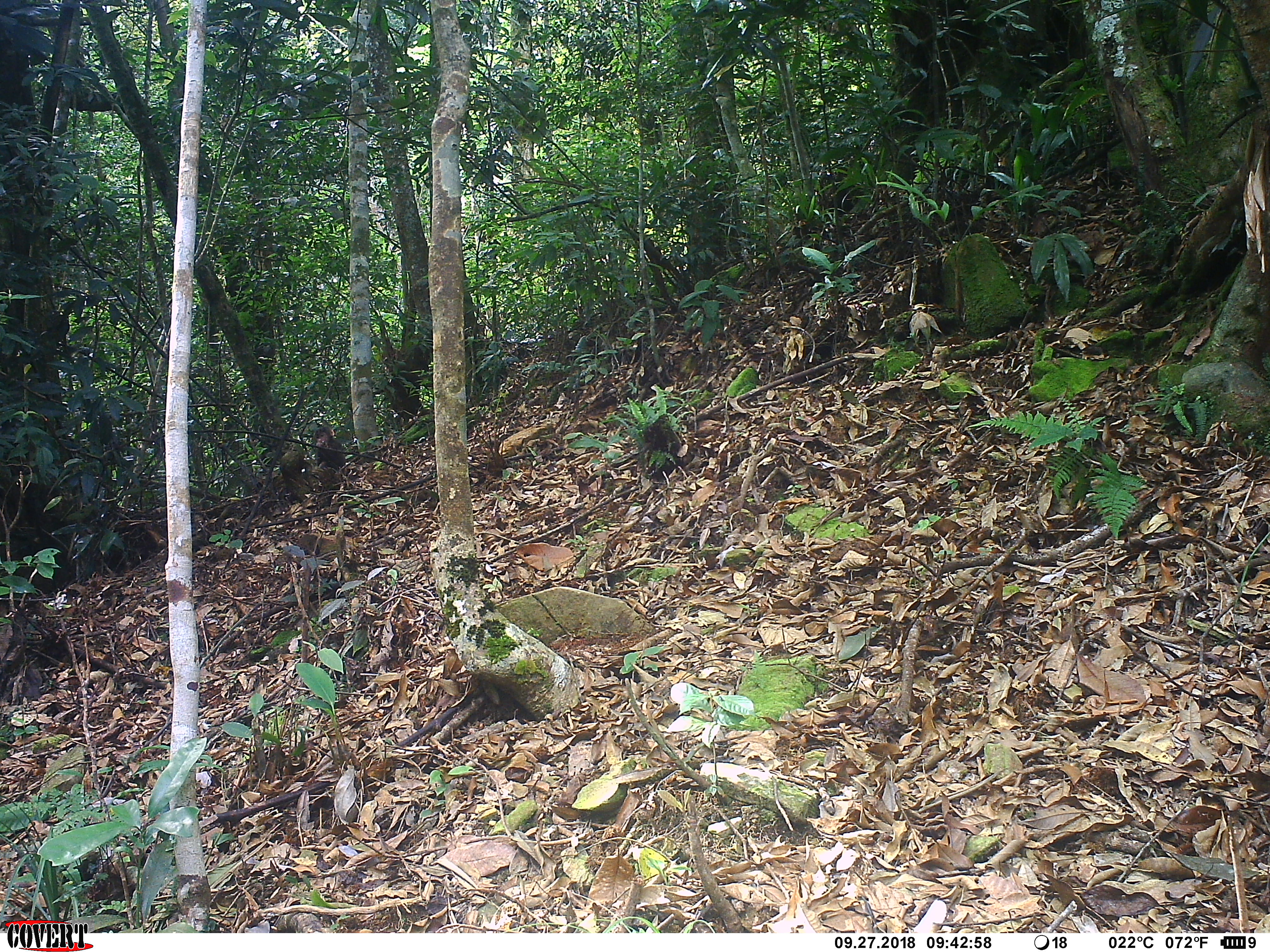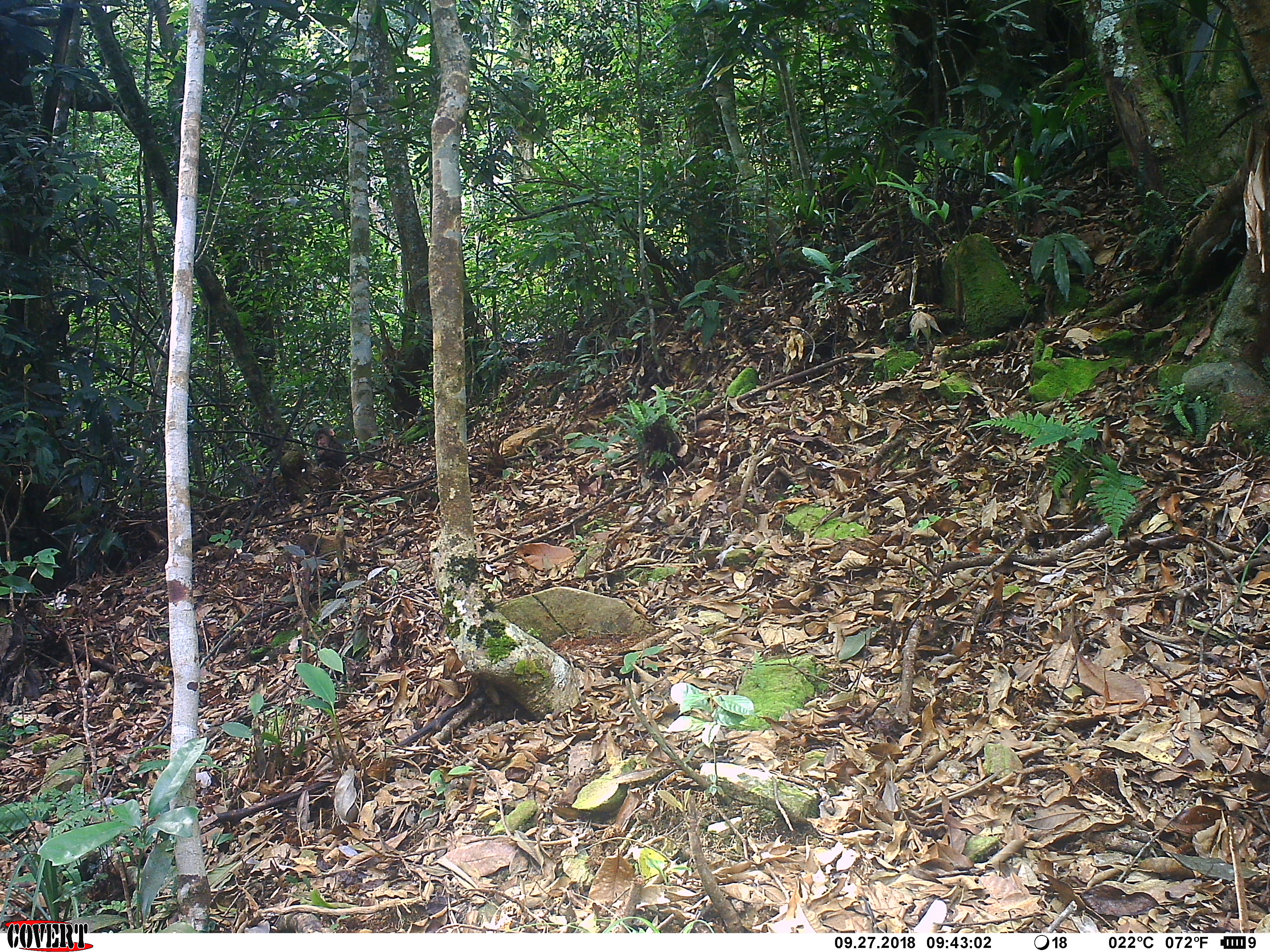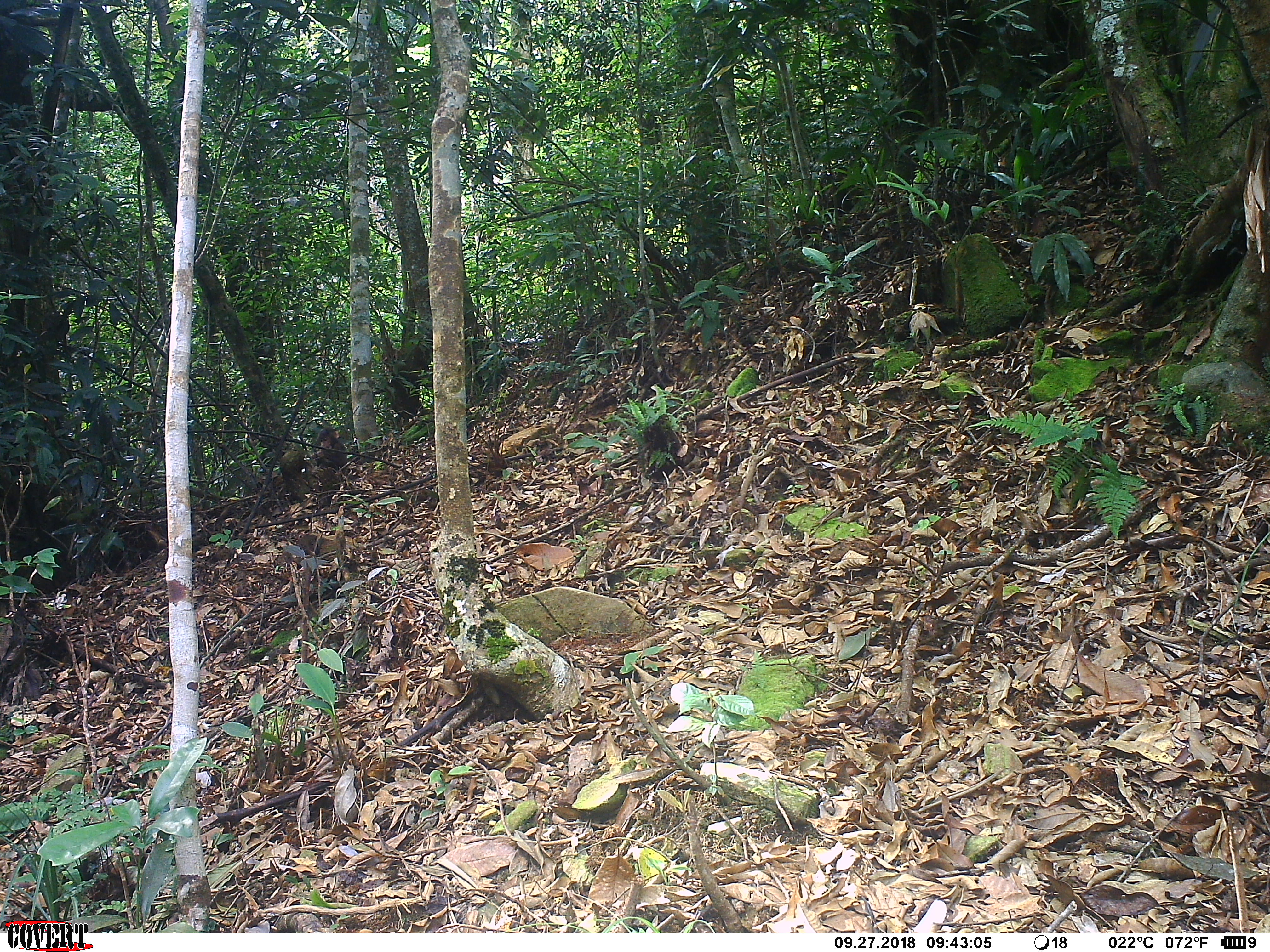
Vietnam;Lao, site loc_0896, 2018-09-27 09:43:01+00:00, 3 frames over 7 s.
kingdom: Animalia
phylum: Chordata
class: Mammalia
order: Primates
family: Cercopithecidae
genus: Macaca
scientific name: Macaca arctoides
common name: stump-tailed macaque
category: stump tailed macaque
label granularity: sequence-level